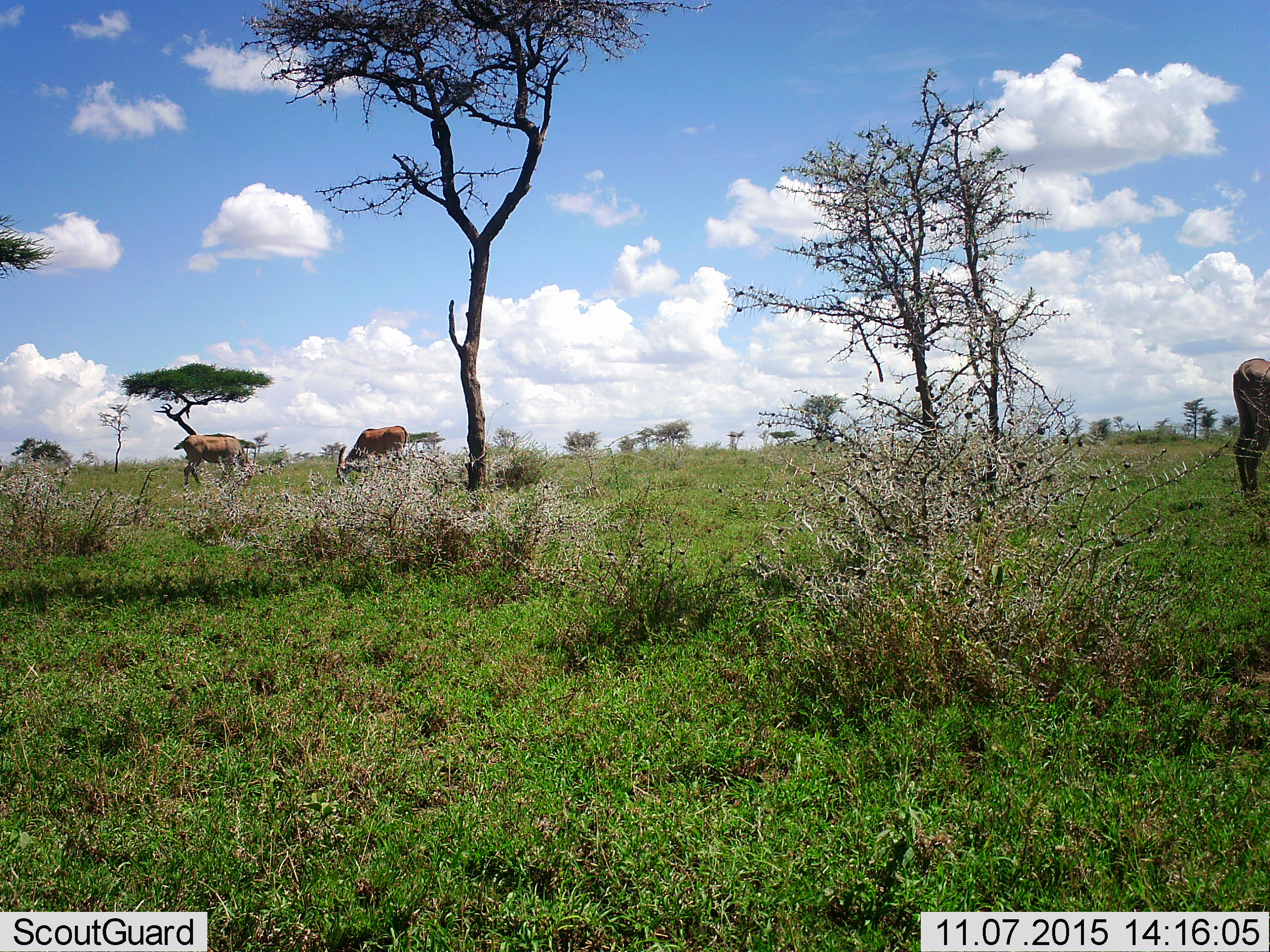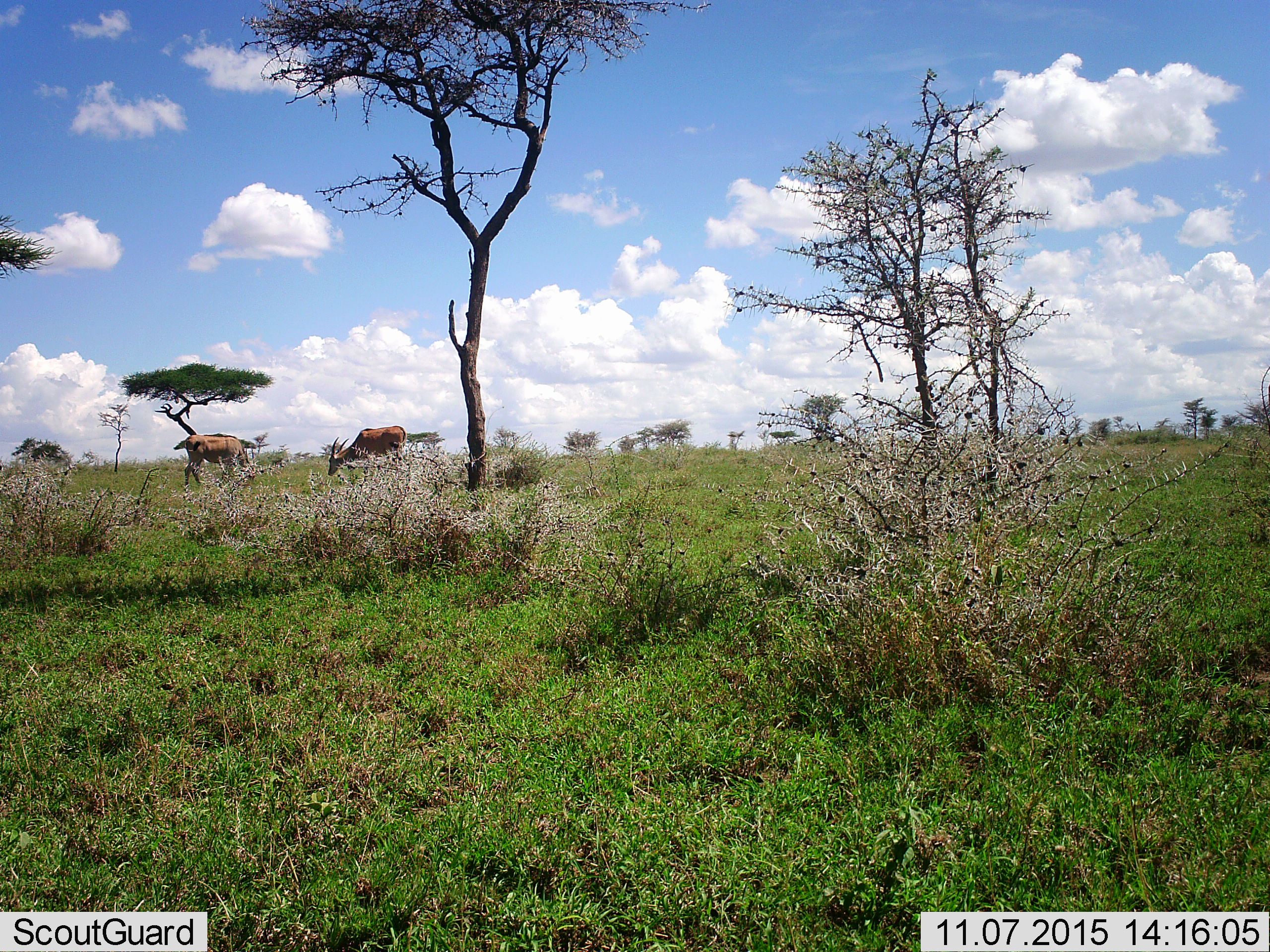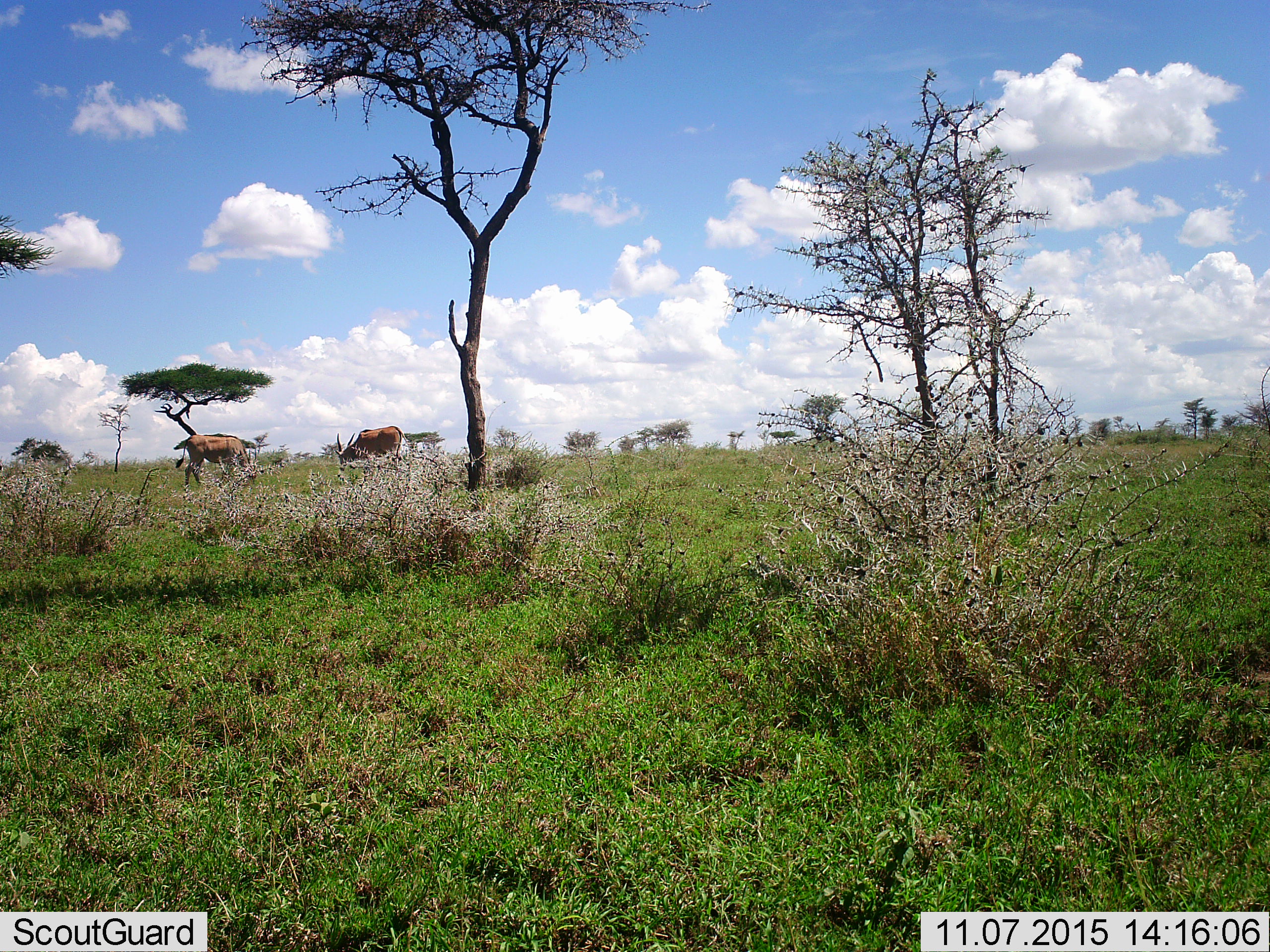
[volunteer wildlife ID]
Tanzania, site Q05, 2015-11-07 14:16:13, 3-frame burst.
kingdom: Animalia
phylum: Chordata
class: Mammalia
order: Artiodactyla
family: Bovidae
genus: Tragelaphus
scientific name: Tragelaphus oryx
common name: eland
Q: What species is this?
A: Eland (Tragelaphus oryx).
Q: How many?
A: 3.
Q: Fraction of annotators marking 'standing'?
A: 25%.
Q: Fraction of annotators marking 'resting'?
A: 0%.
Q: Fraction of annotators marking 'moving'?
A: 75%.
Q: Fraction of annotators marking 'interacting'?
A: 0%.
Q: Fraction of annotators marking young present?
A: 0%.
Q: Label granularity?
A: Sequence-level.